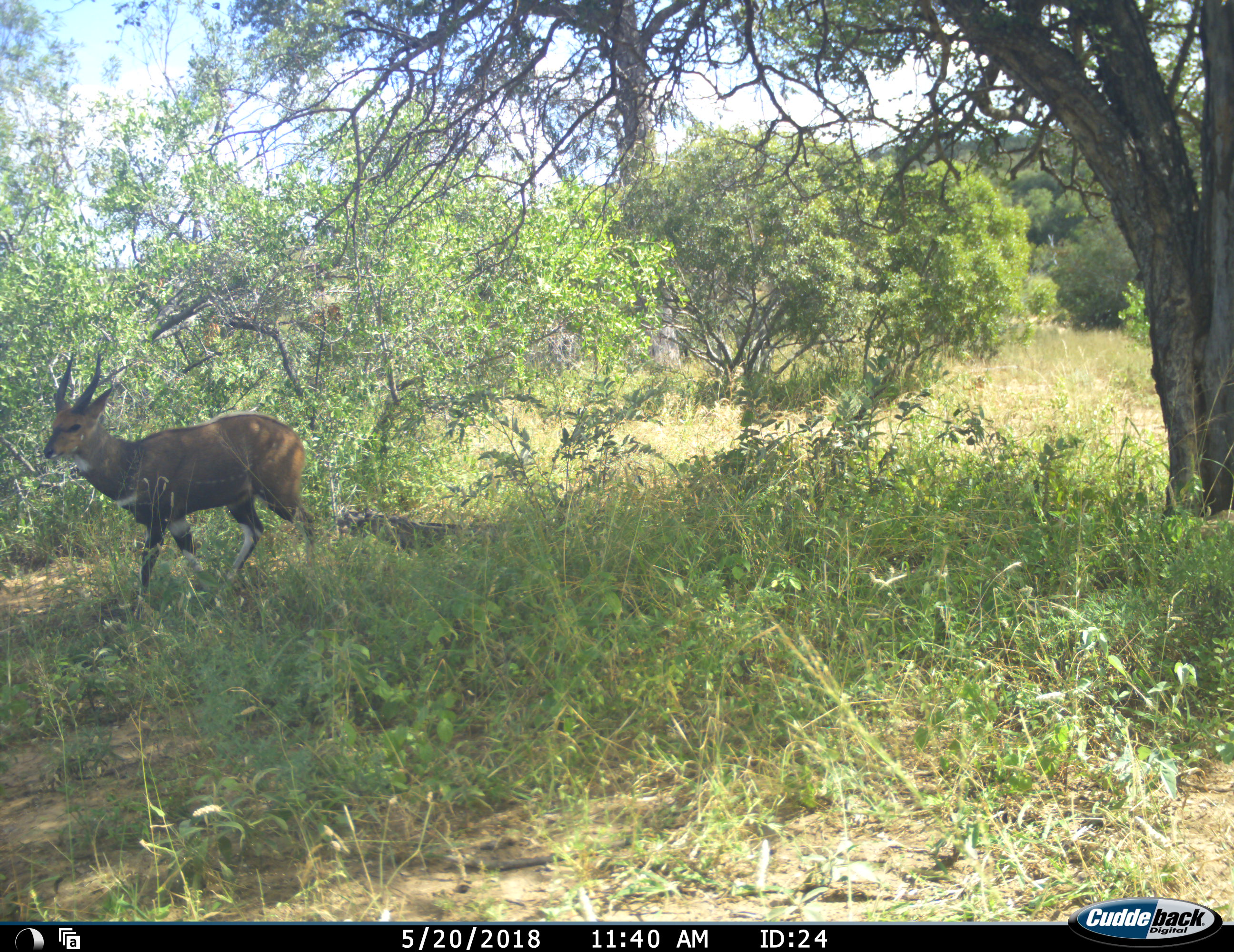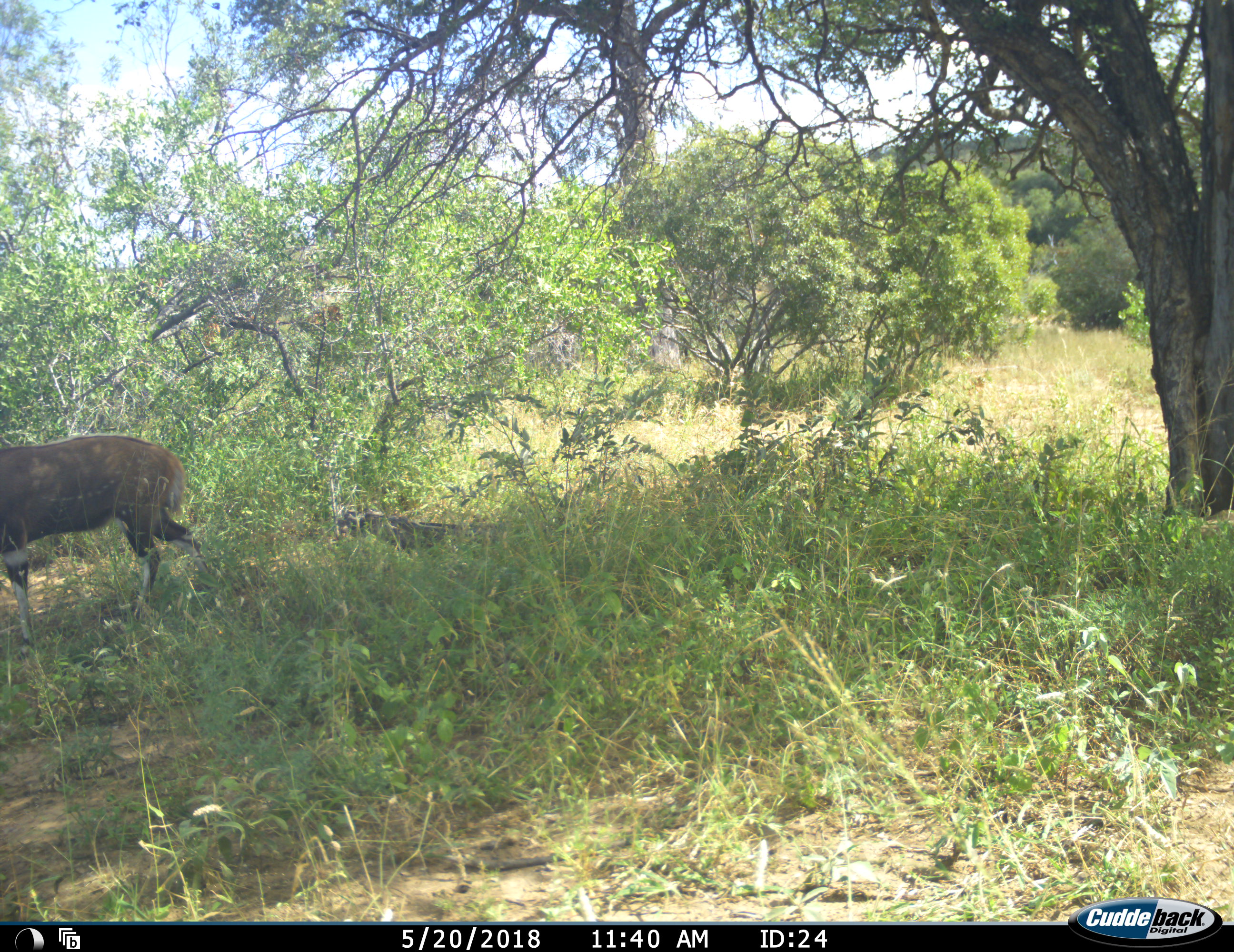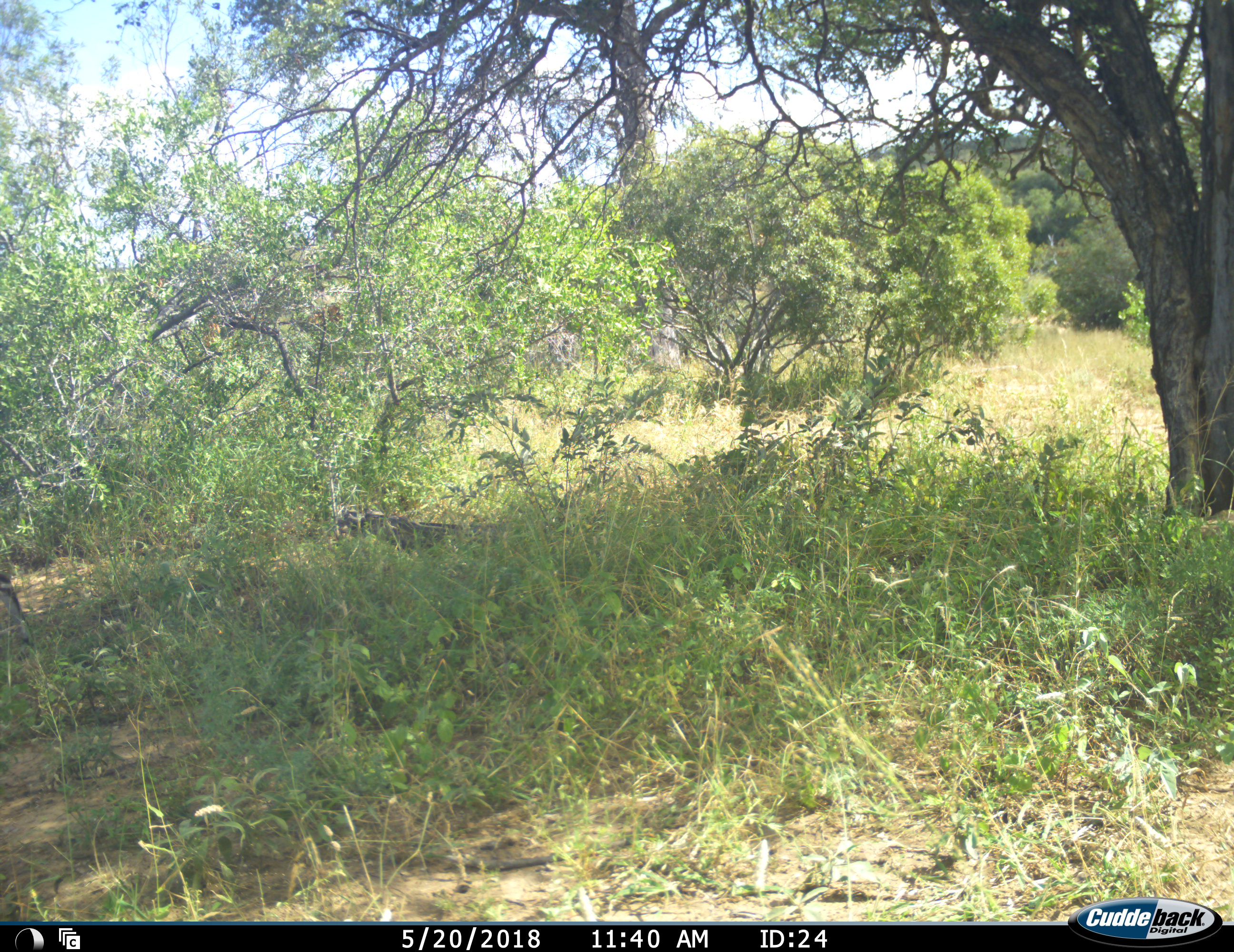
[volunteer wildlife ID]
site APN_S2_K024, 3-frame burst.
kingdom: Animalia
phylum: Chordata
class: Mammalia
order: Artiodactyla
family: Bovidae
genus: Tragelaphus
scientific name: Tragelaphus scriptus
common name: bushbuck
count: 1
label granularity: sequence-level